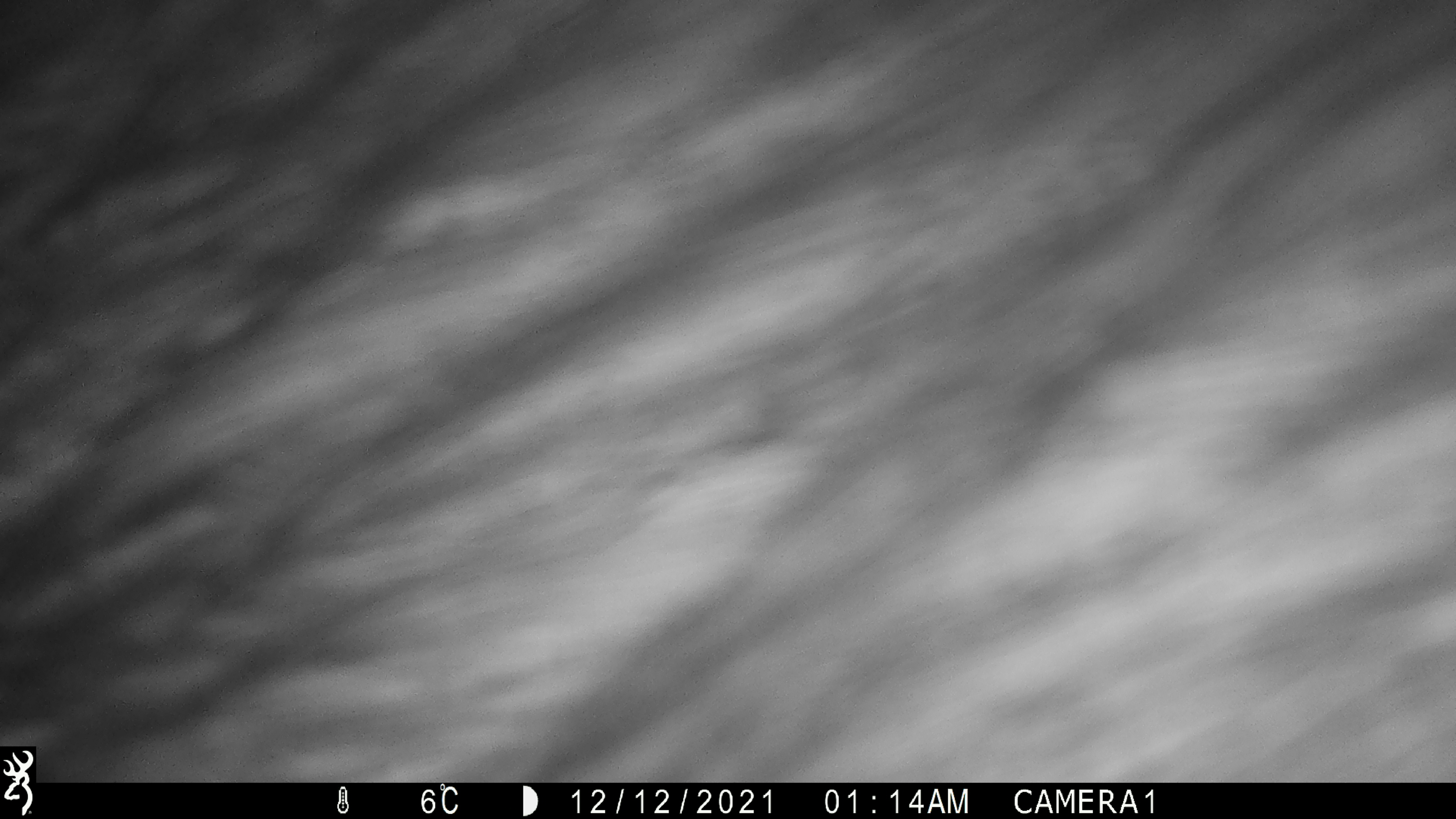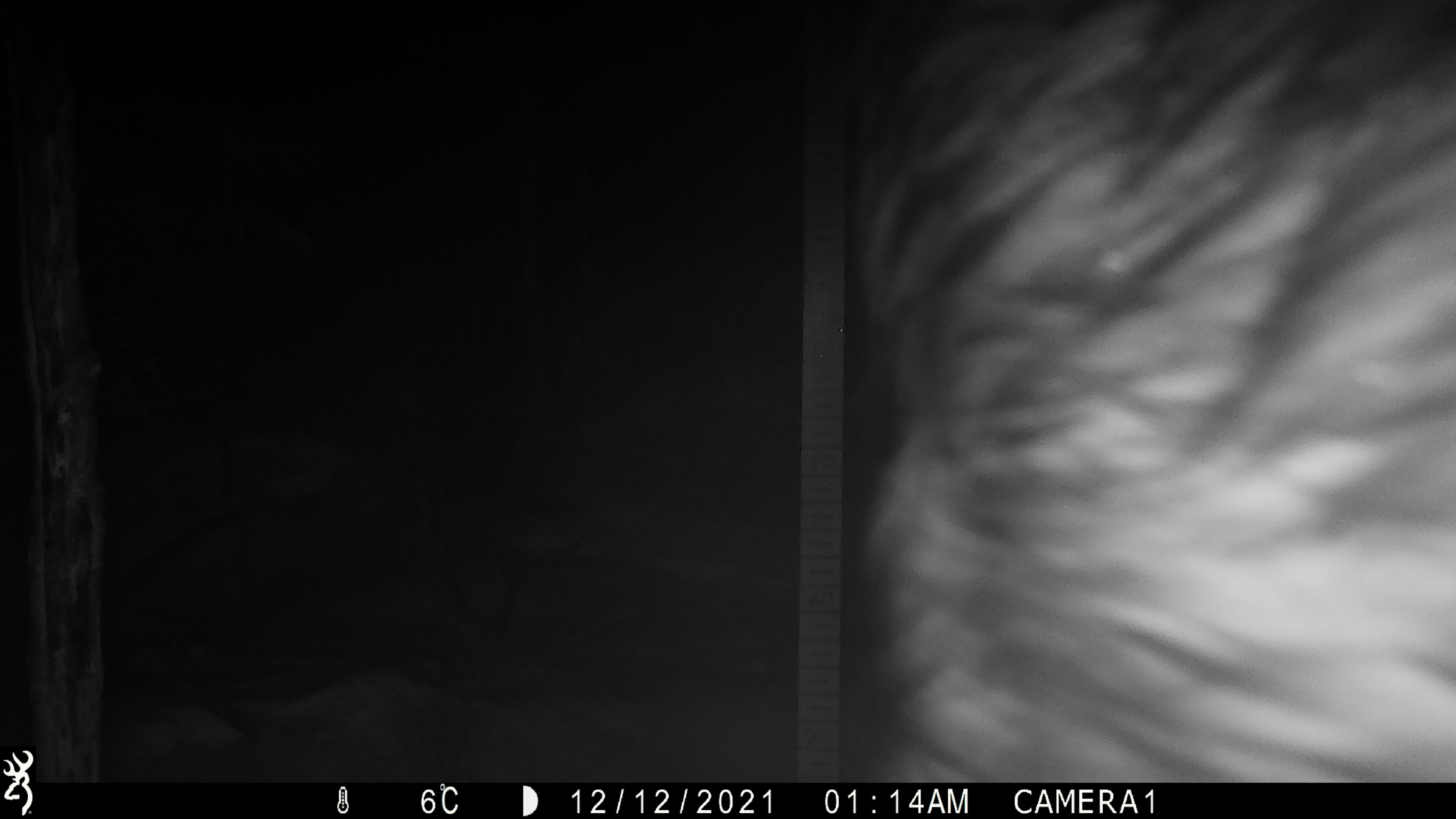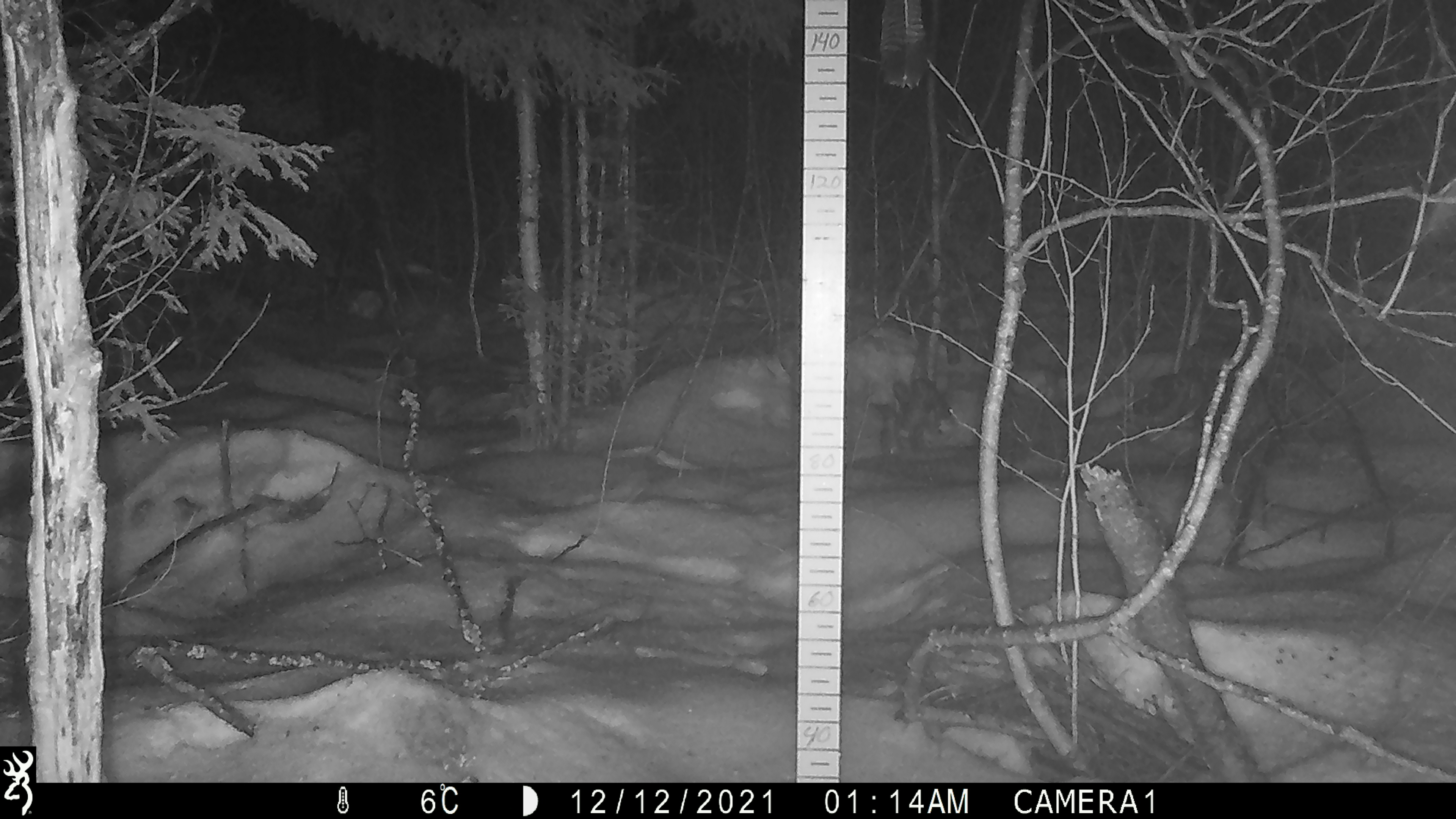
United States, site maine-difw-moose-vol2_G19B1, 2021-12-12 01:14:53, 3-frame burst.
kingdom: Animalia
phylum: Chordata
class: Mammalia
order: Artiodactyla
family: Cervidae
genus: Alces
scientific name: Alces alces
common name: moose